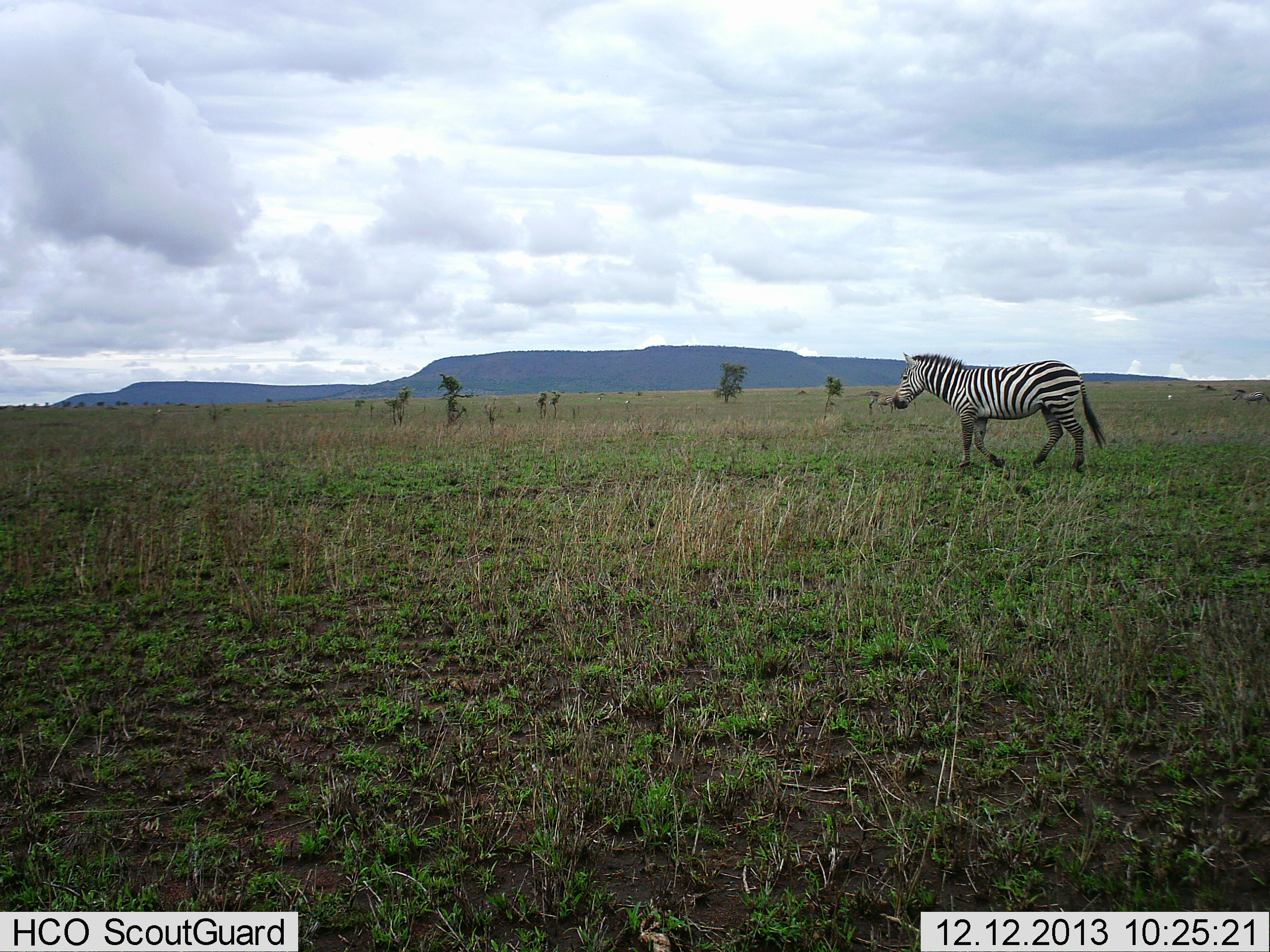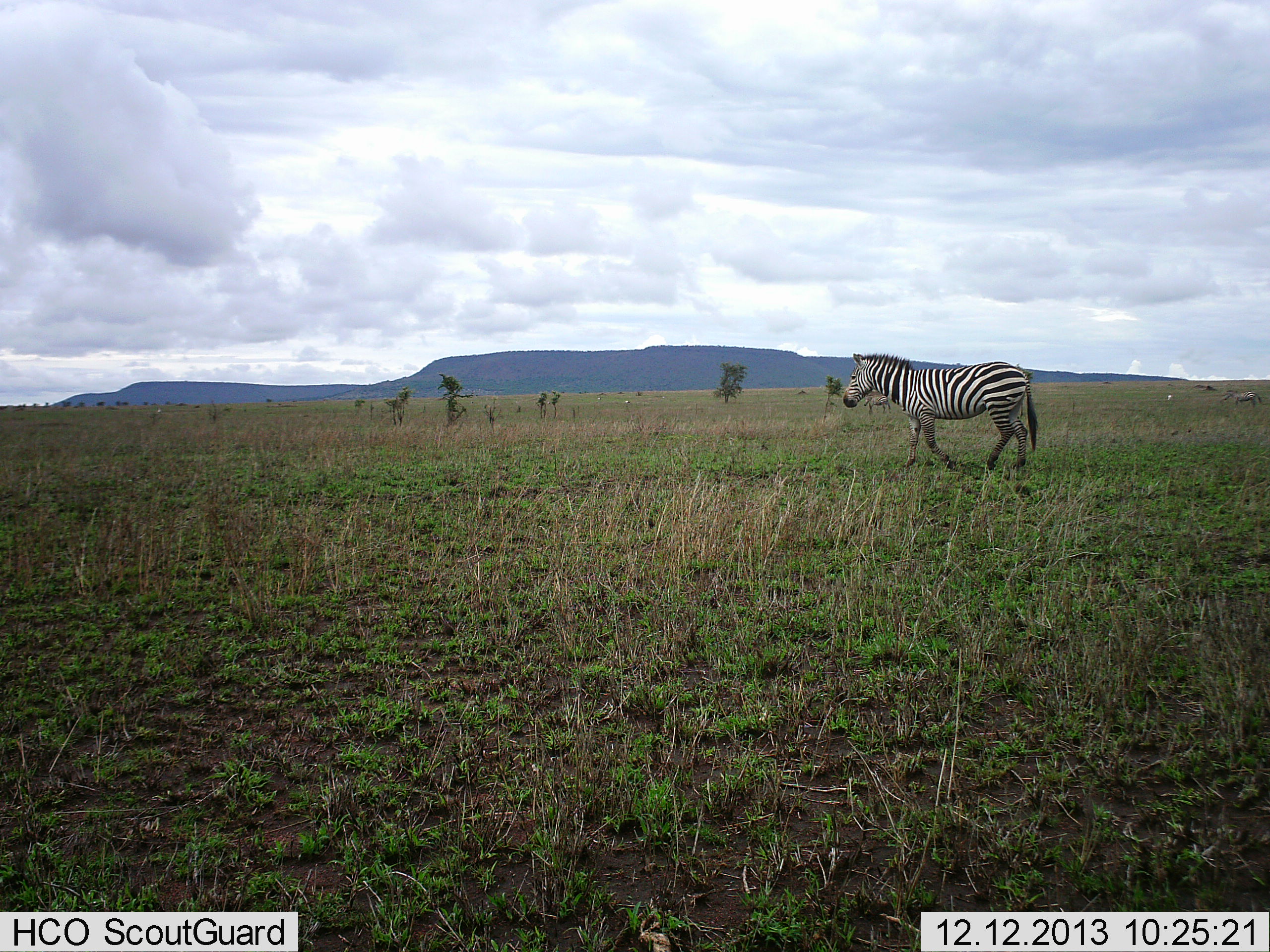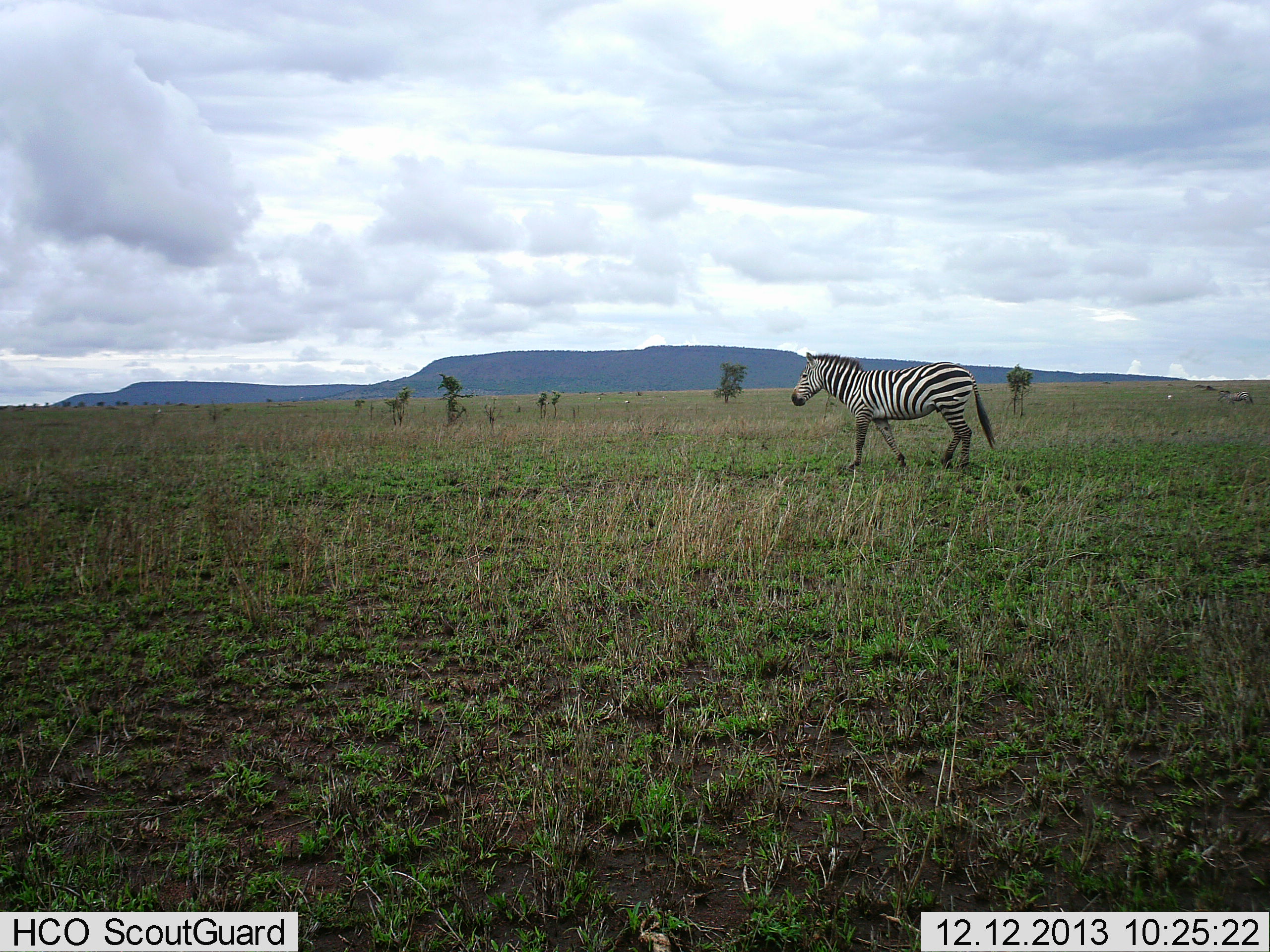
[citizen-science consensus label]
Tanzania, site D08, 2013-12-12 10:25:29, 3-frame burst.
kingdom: Animalia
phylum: Chordata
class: Mammalia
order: Perissodactyla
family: Equidae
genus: Equus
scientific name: Equus quagga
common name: plains zebra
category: zebra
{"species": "zebra (plains zebra) (Equus quagga)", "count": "2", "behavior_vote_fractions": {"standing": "22%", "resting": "0%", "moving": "100%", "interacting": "0%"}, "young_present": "0%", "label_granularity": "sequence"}